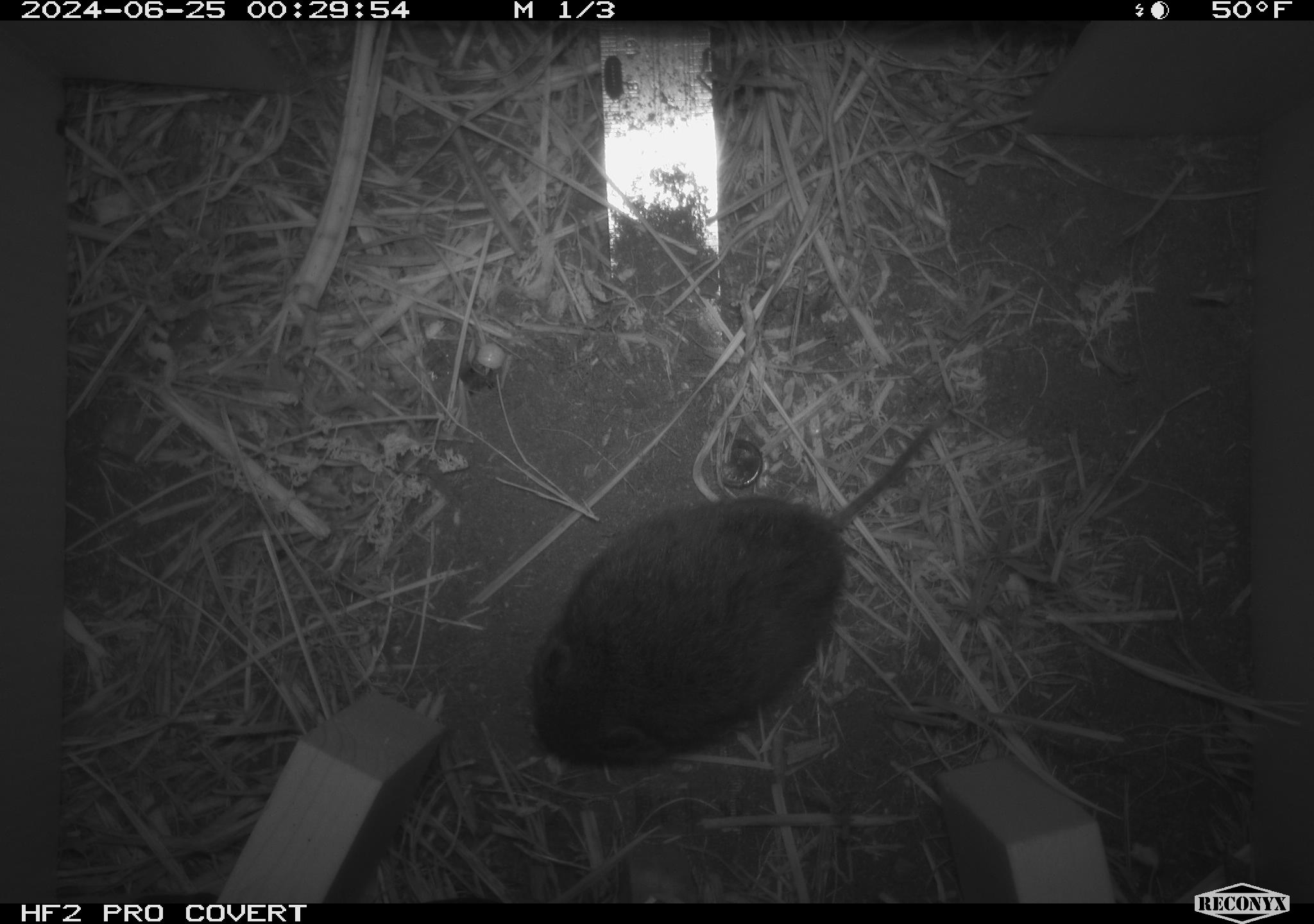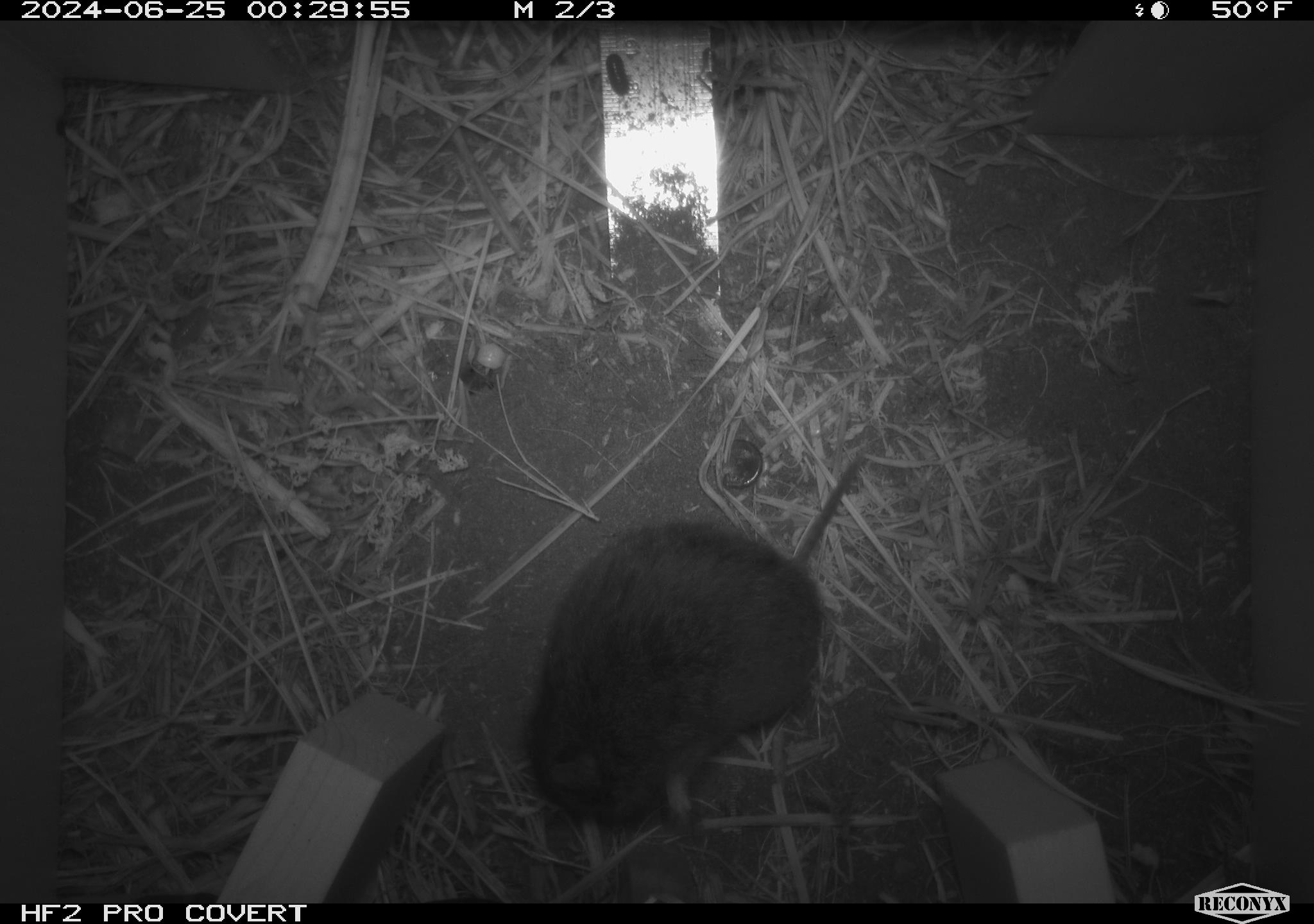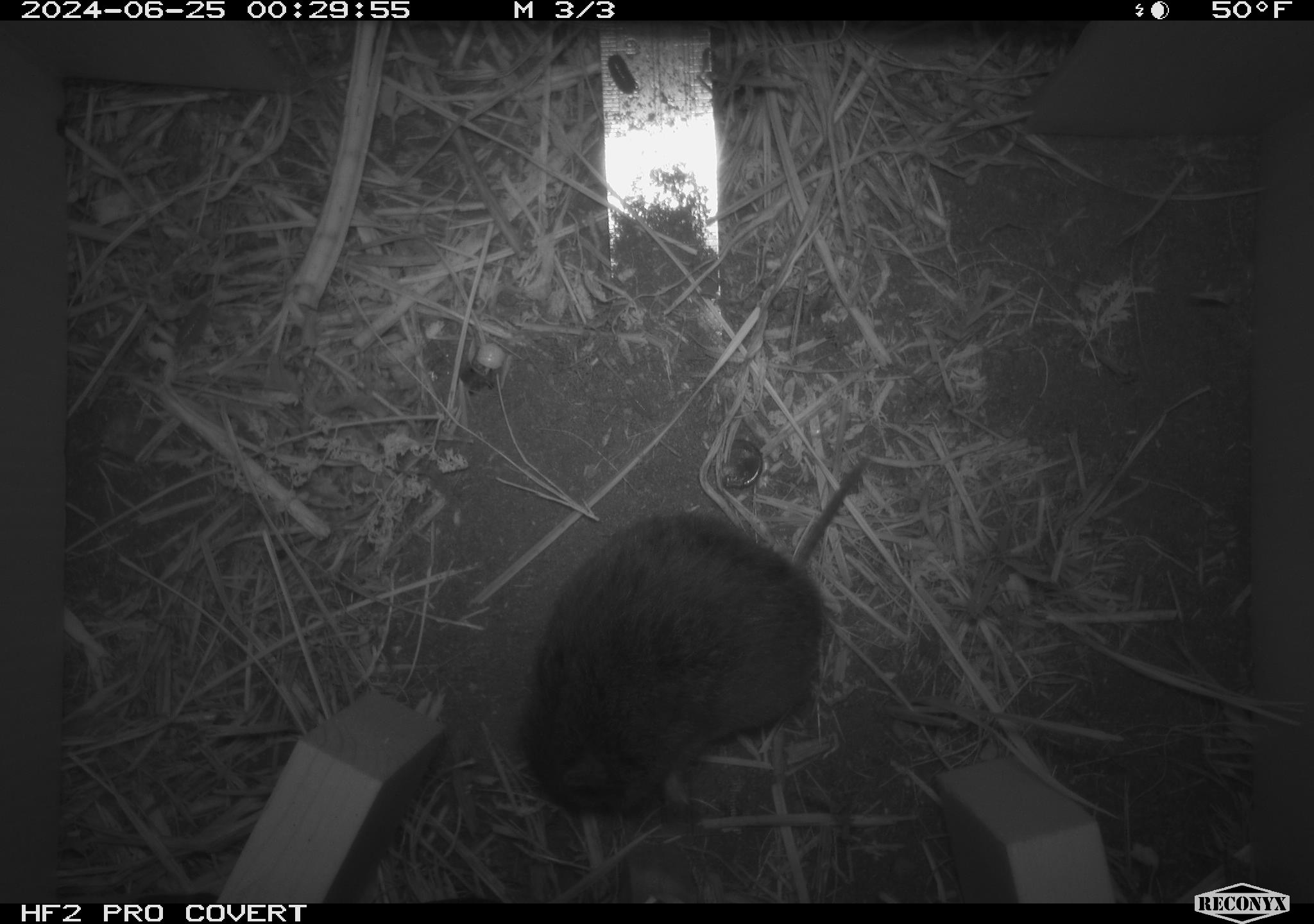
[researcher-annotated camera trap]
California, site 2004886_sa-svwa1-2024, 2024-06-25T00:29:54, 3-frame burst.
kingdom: Animalia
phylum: Chordata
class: Mammalia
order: Rodentia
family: Cricetidae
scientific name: Arvicolinae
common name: voles, lemmings, and muskrats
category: arvicolinae subfamily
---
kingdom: Animalia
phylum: Arthropoda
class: Malacostraca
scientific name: Malacostraca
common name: amphipods, crabs, isopods, krill, lobsters and shrimps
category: malacostracan